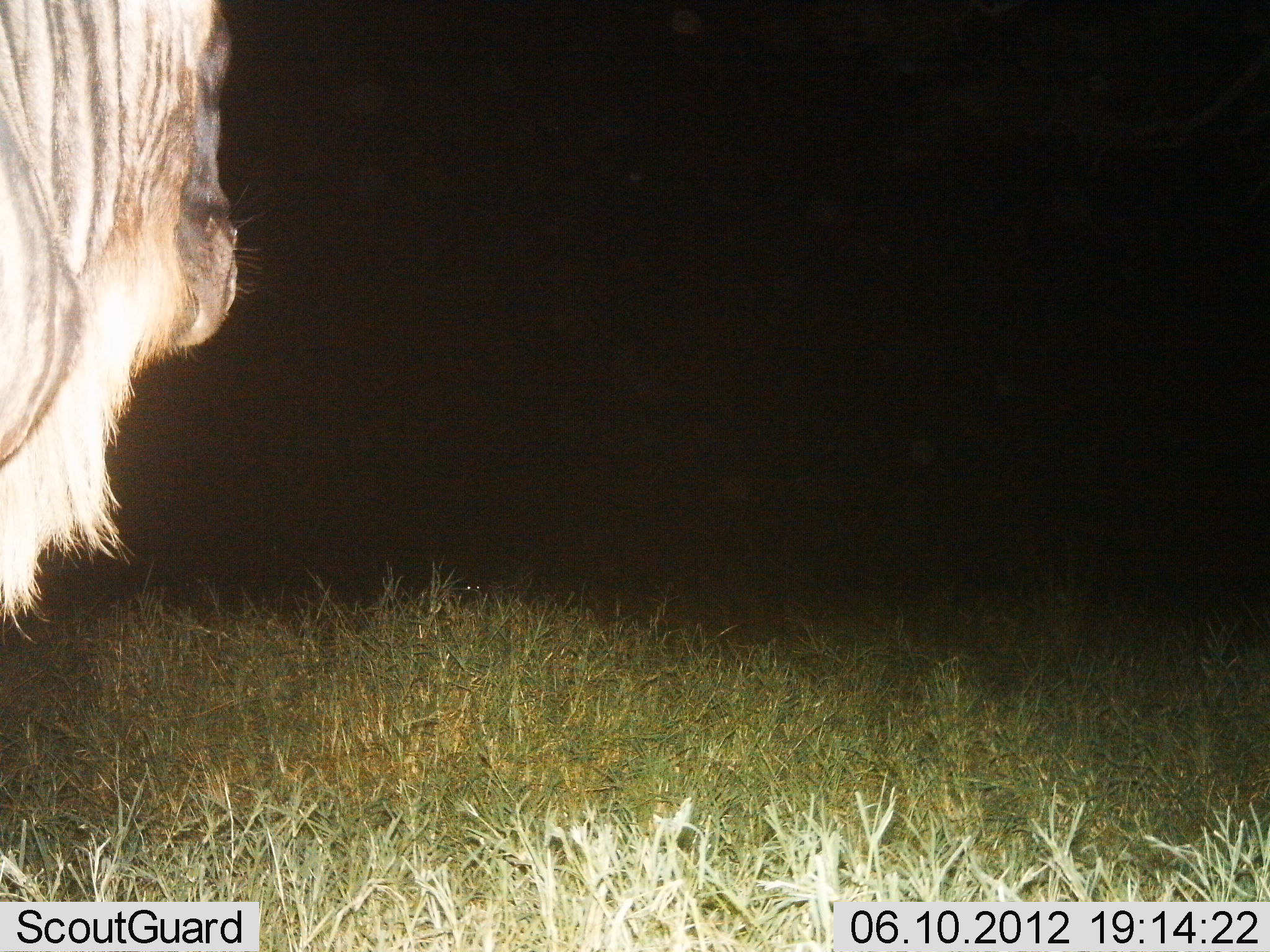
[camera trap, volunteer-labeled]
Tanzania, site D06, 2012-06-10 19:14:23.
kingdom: Animalia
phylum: Chordata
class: Mammalia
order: Artiodactyla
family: Bovidae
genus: Connochaetes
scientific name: Connochaetes taurinus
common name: blue wildebeest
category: wildebeest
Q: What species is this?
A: Wildebeest (blue wildebeest) (Connochaetes taurinus).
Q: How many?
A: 1.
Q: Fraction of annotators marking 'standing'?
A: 100%.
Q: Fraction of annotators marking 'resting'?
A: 0%.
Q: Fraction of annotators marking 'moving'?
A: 0%.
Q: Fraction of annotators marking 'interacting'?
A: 0%.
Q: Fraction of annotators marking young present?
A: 0%.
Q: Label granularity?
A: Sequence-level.